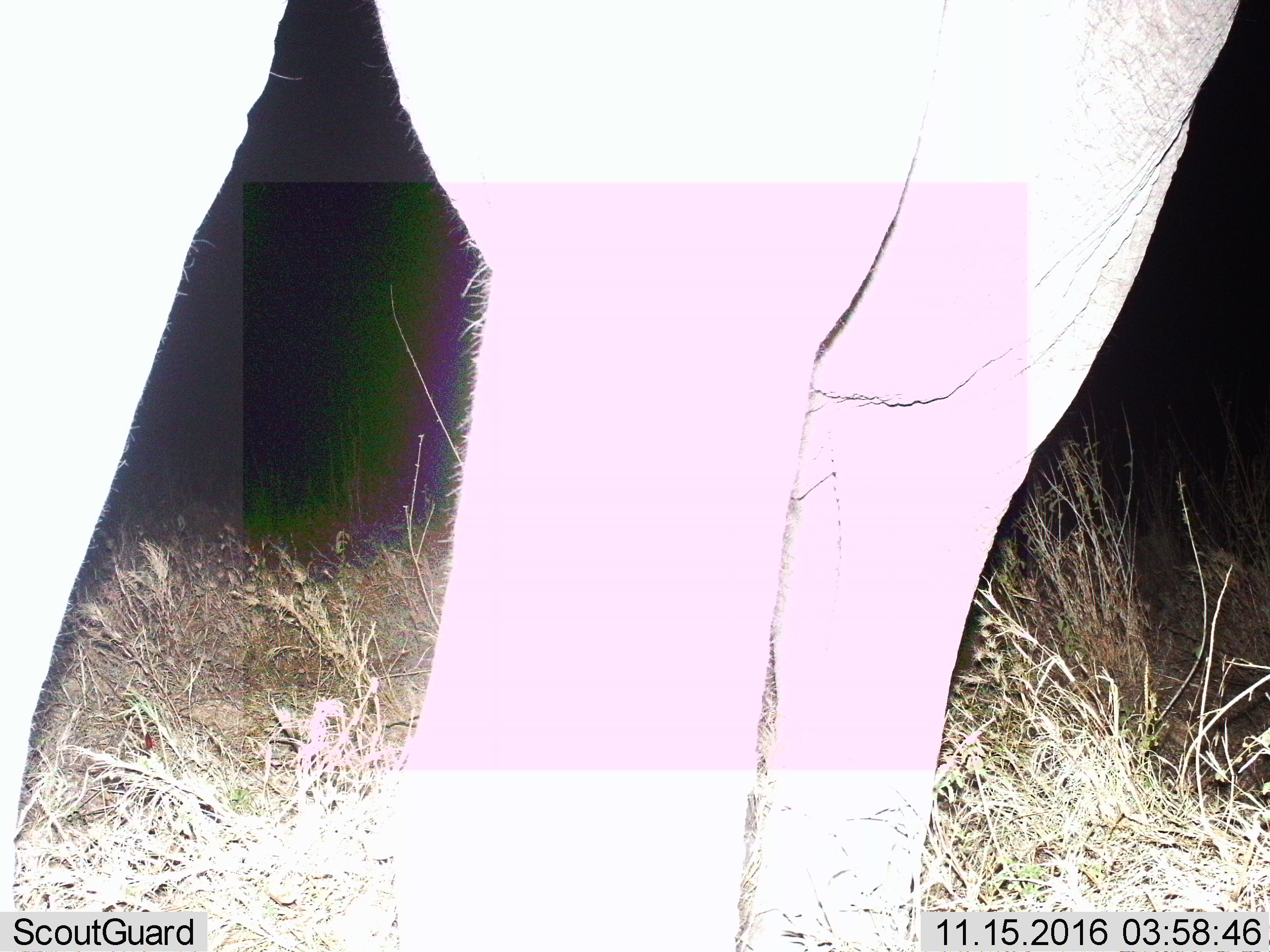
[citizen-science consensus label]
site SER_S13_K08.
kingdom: Animalia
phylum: Chordata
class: Mammalia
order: Proboscidea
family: Elephantidae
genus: Loxodonta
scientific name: Loxodonta africana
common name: african bush elephant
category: elephant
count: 1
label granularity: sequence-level